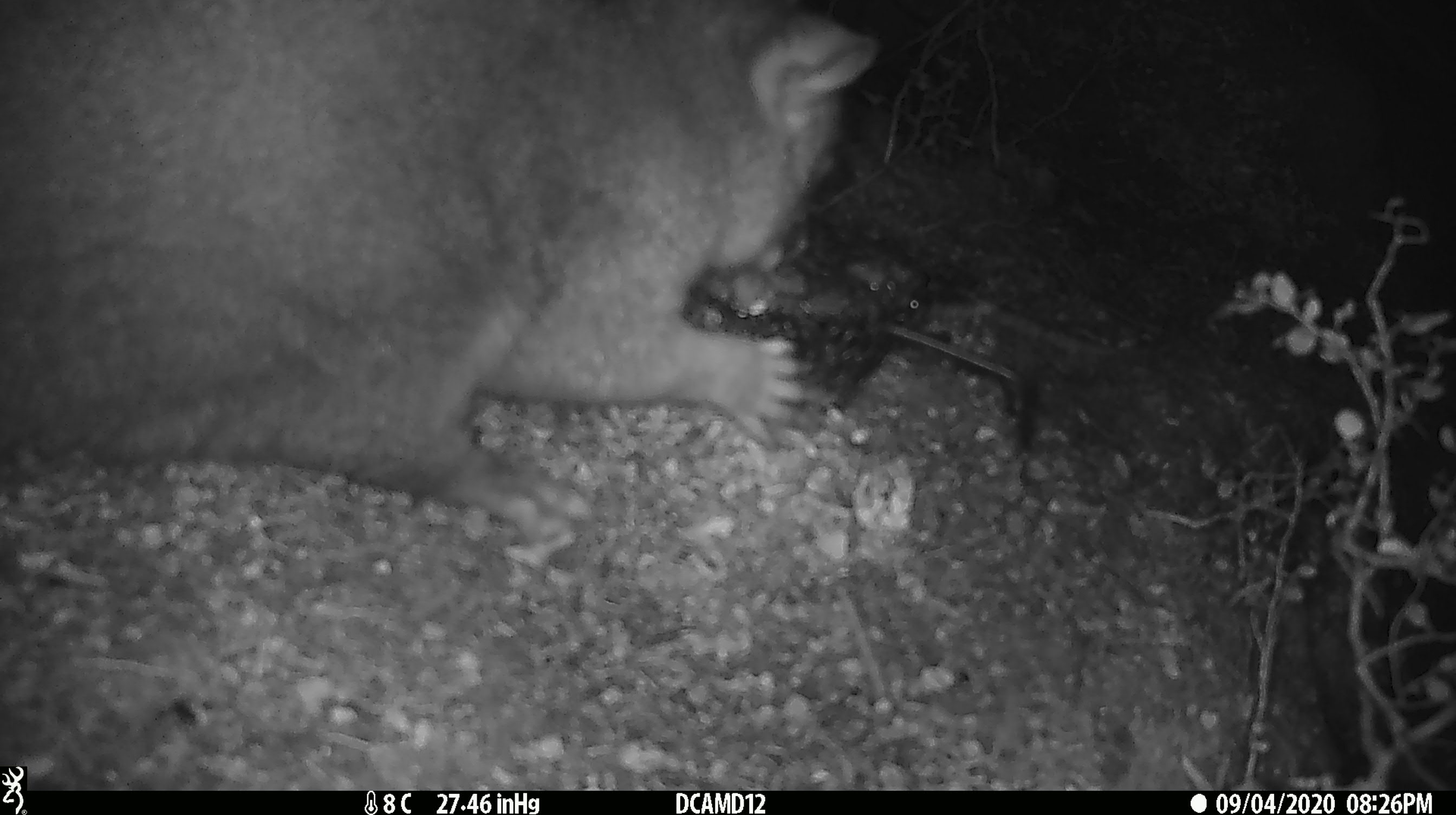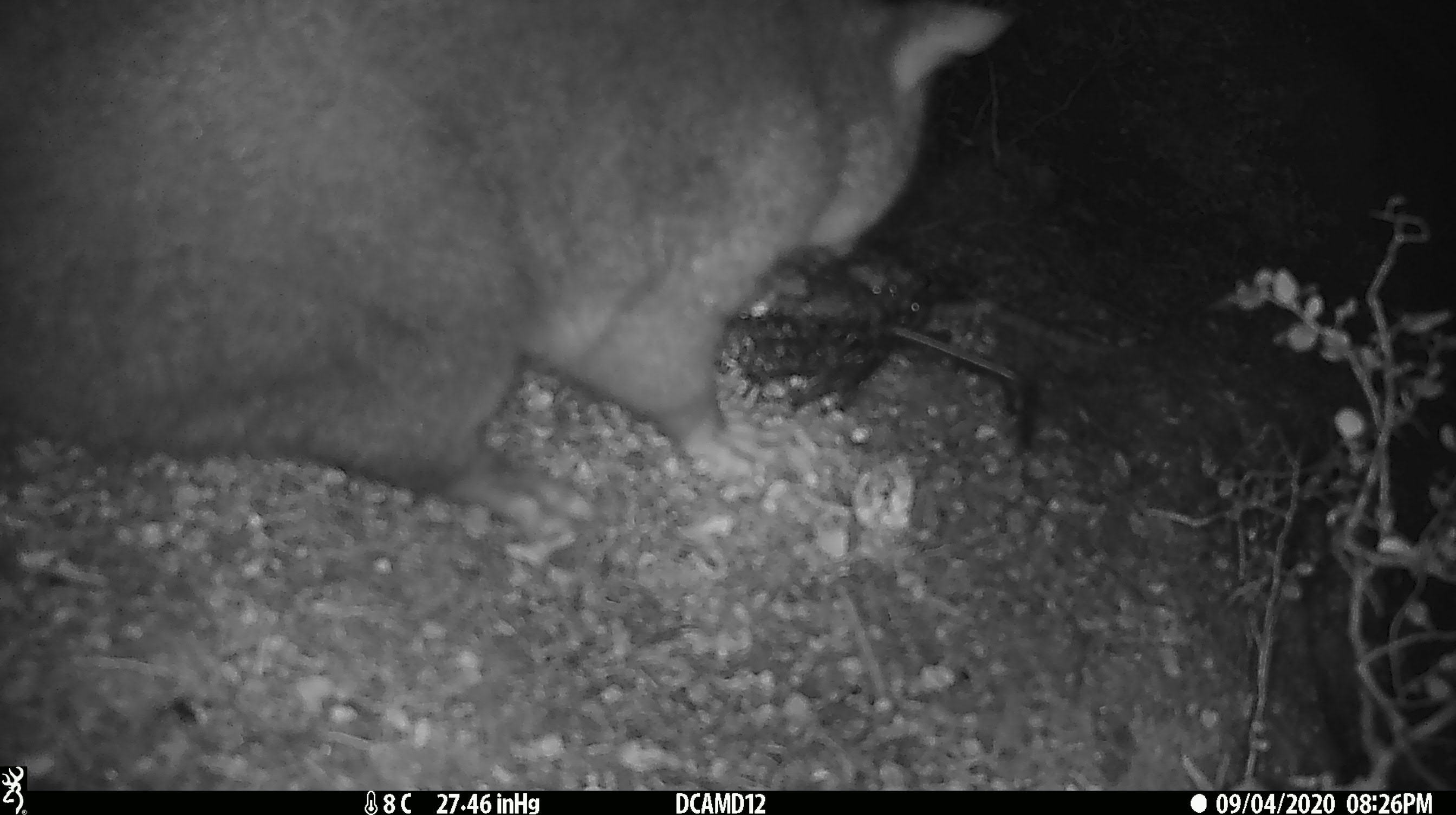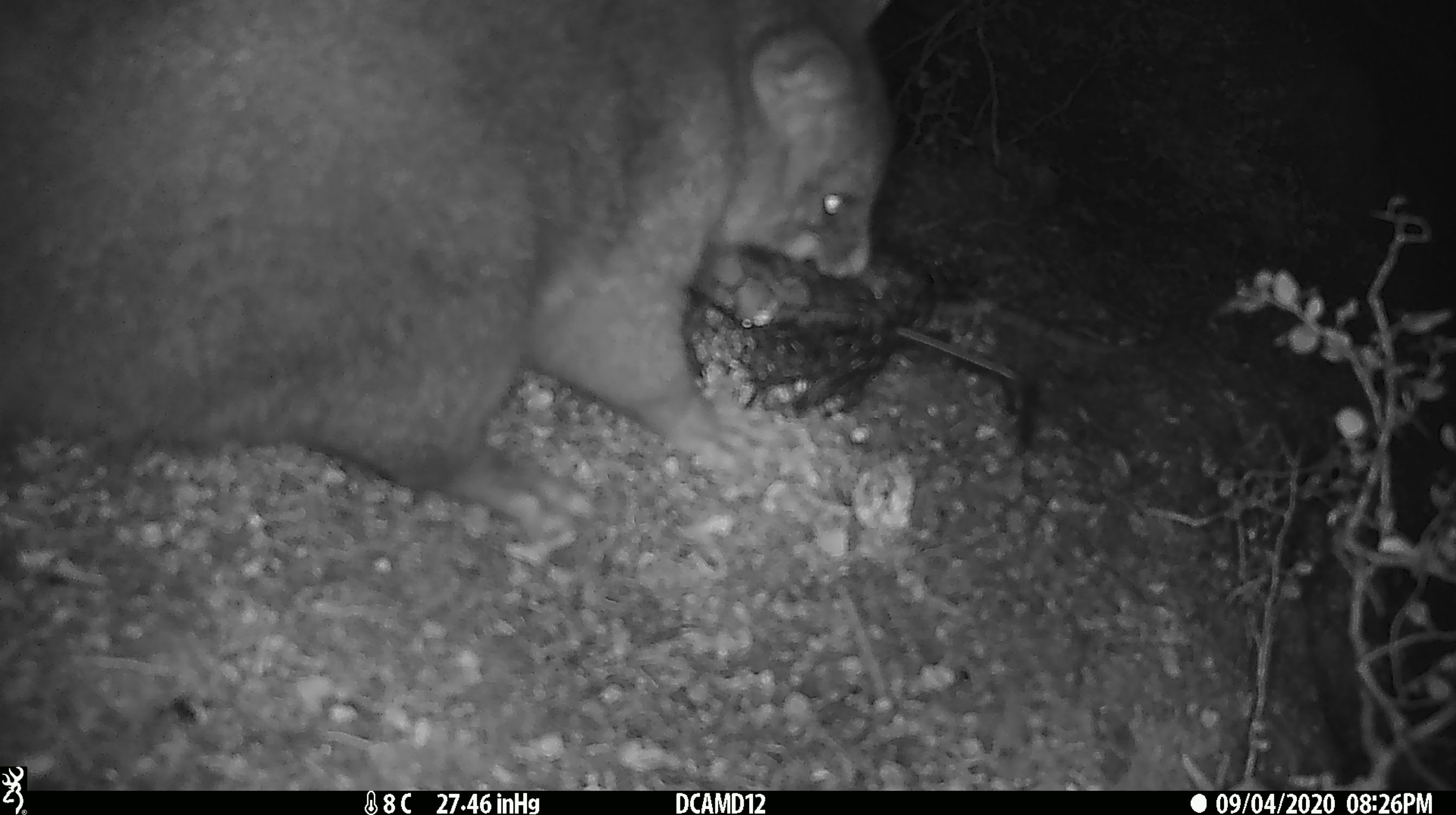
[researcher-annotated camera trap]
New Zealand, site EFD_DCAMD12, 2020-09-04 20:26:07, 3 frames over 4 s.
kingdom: Animalia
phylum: Chordata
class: Mammalia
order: Diprotodontia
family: Phalangeridae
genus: Trichosurus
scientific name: Trichosurus vulpecula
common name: common brushtail possum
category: possum